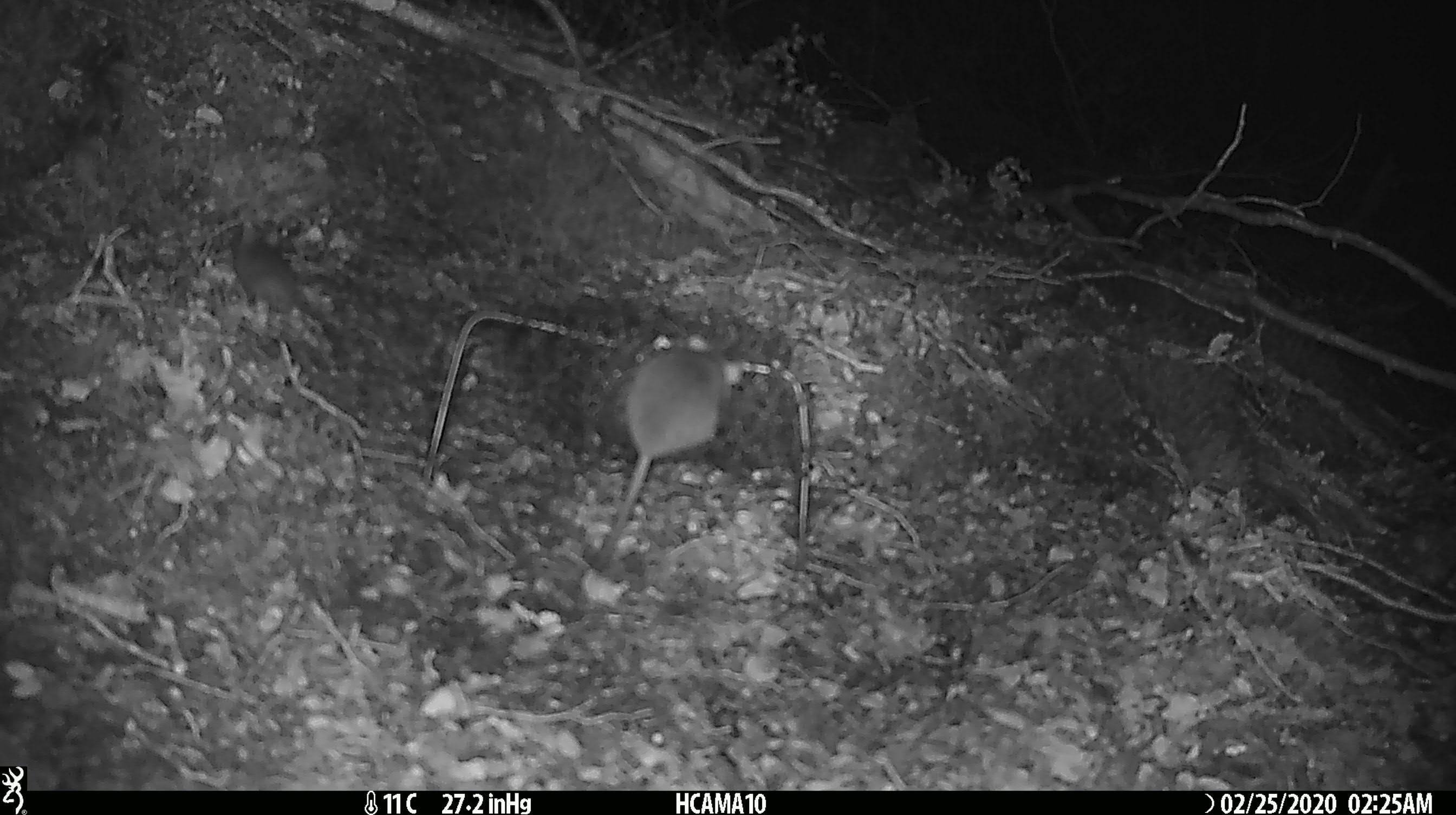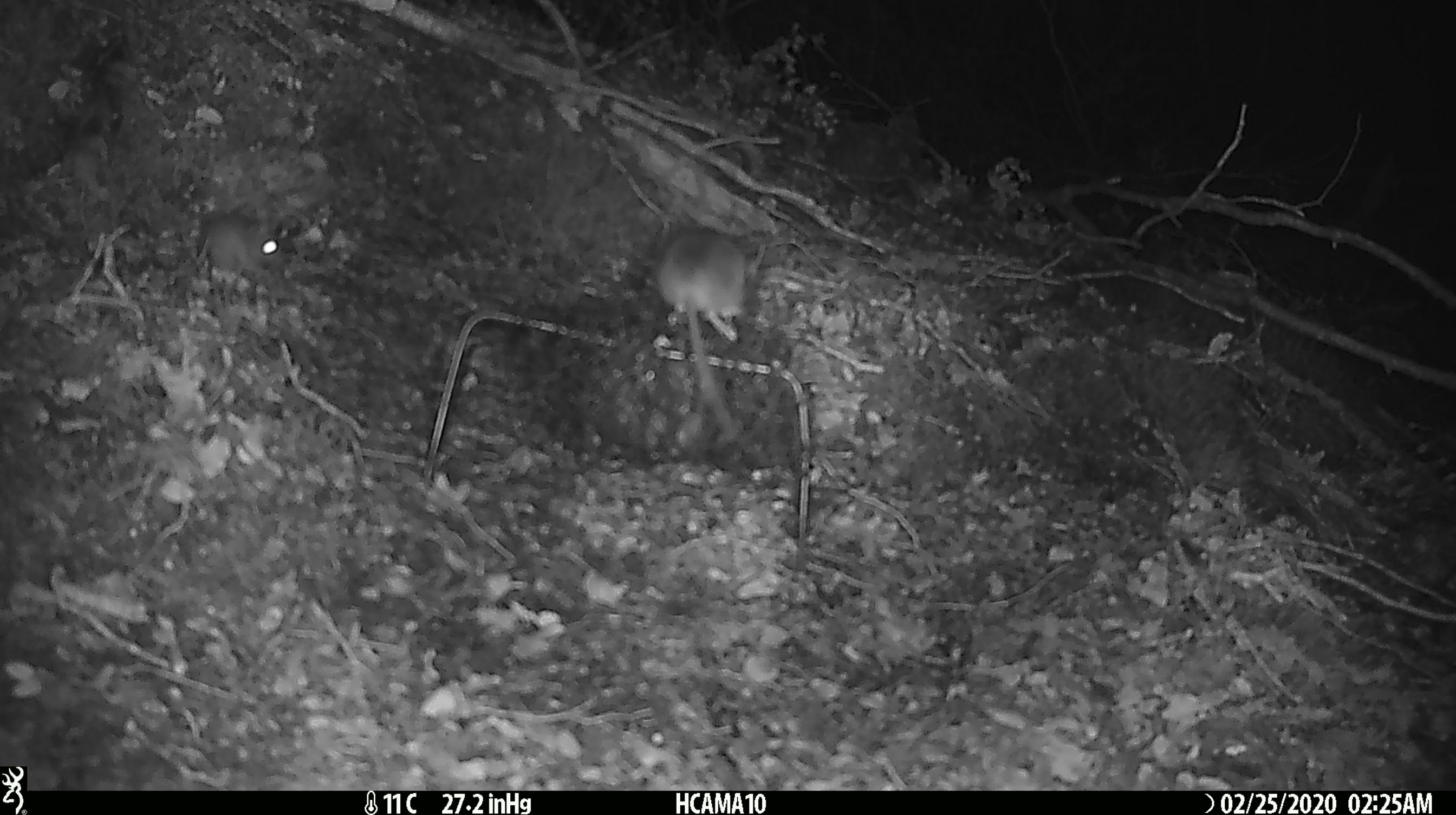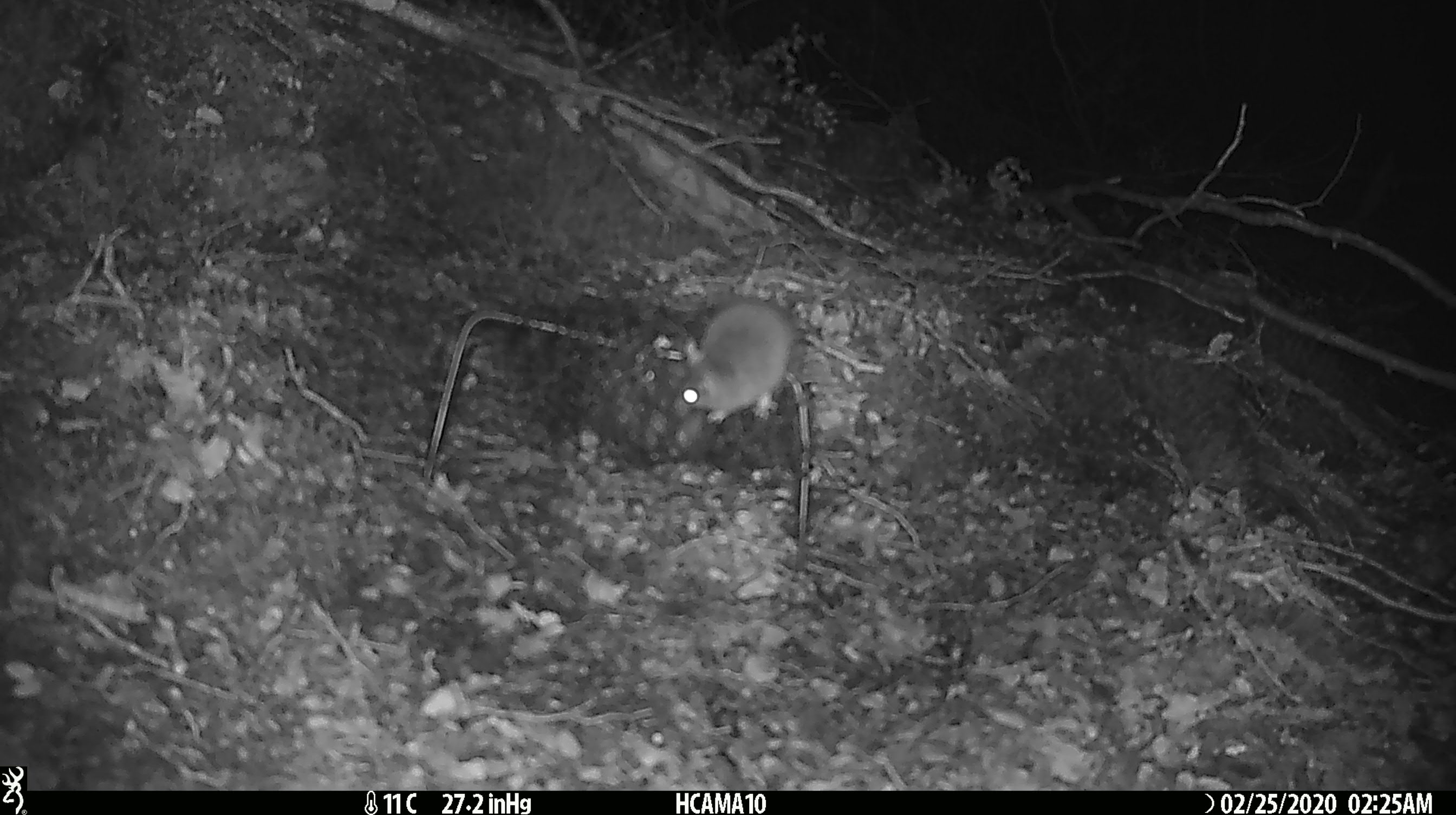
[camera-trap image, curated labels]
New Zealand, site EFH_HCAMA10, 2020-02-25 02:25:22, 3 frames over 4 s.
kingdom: Animalia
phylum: Chordata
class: Mammalia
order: Rodentia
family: Muridae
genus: Mus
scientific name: Mus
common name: mouse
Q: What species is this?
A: Mouse (Mus).